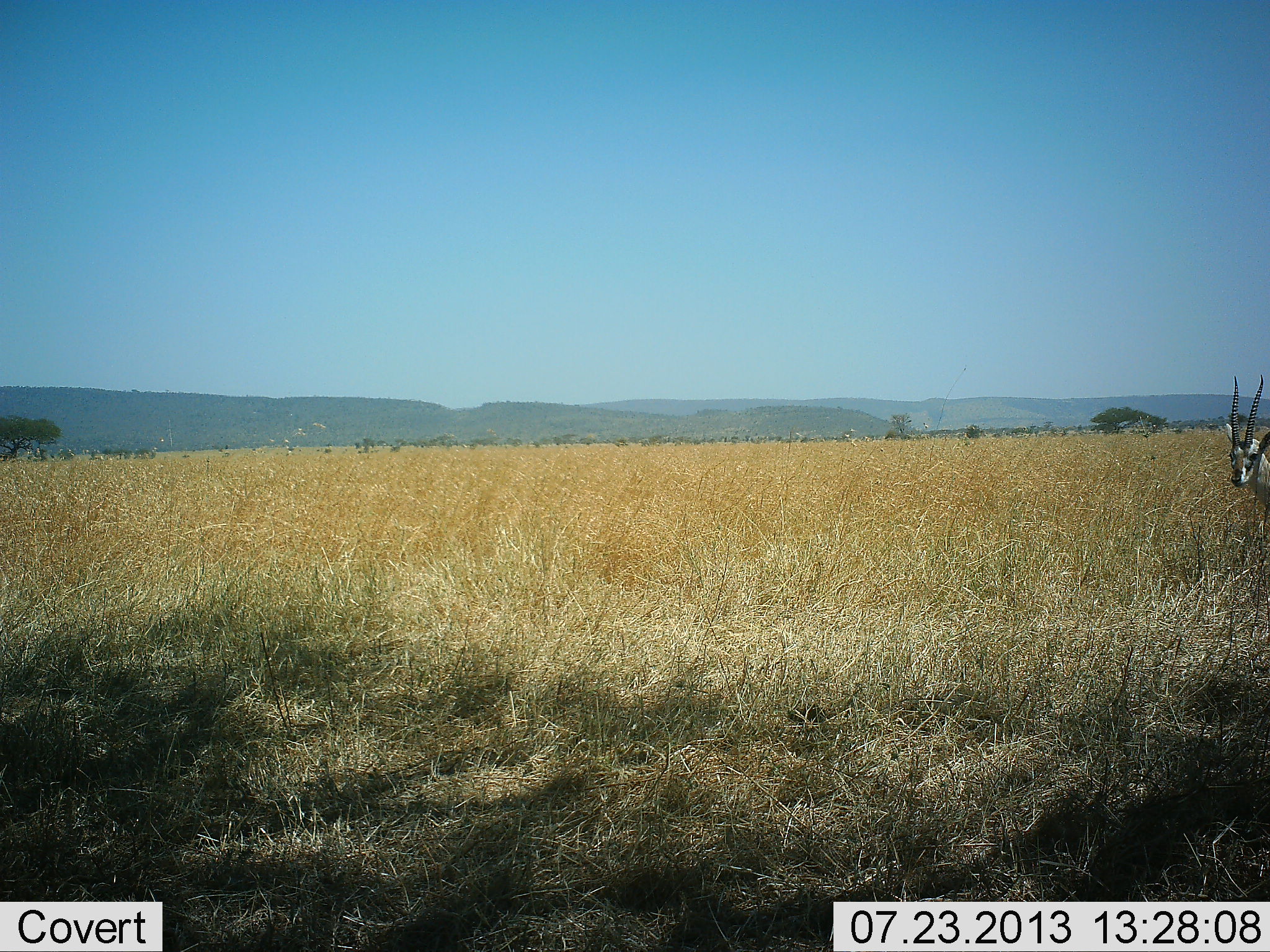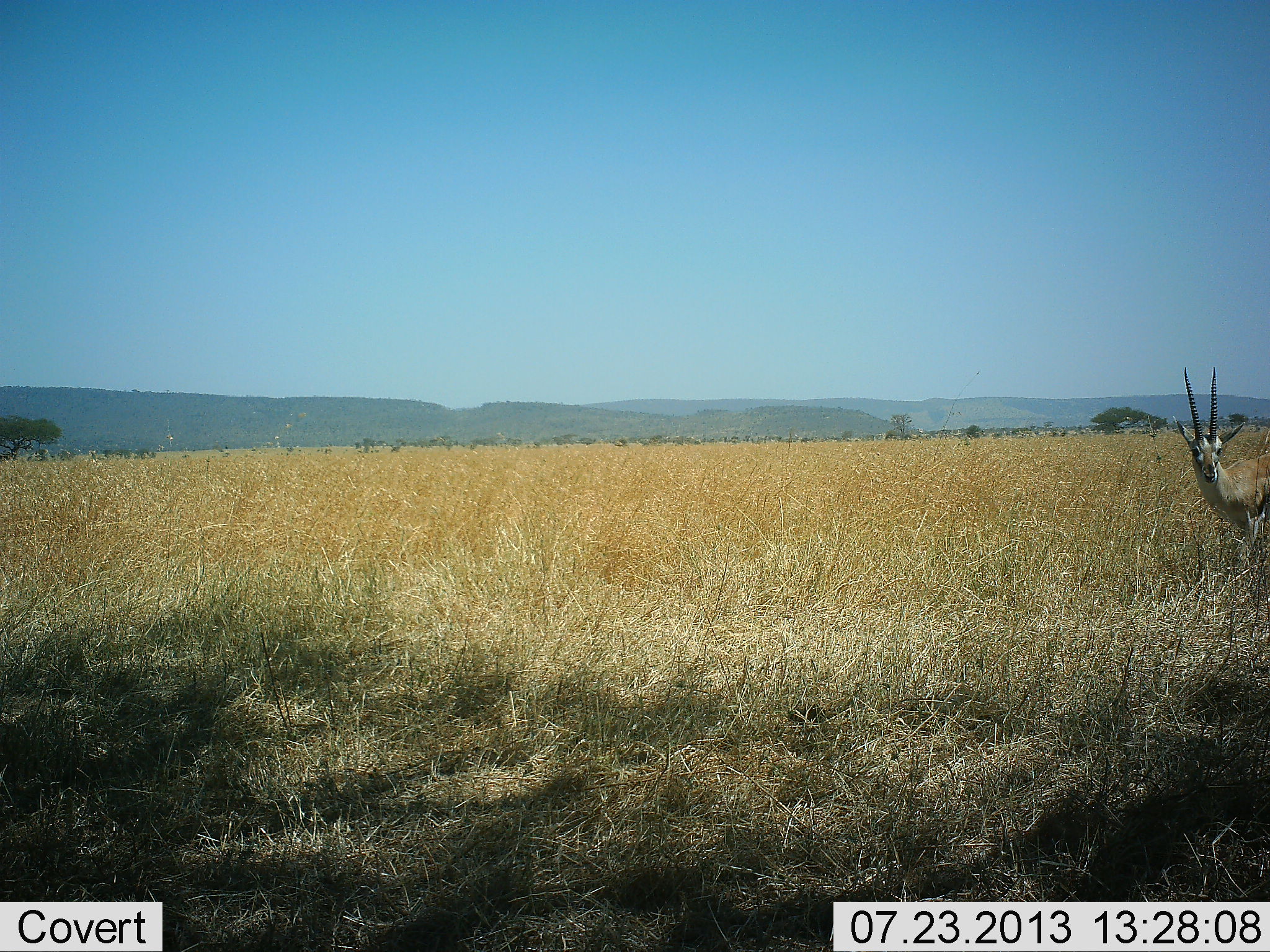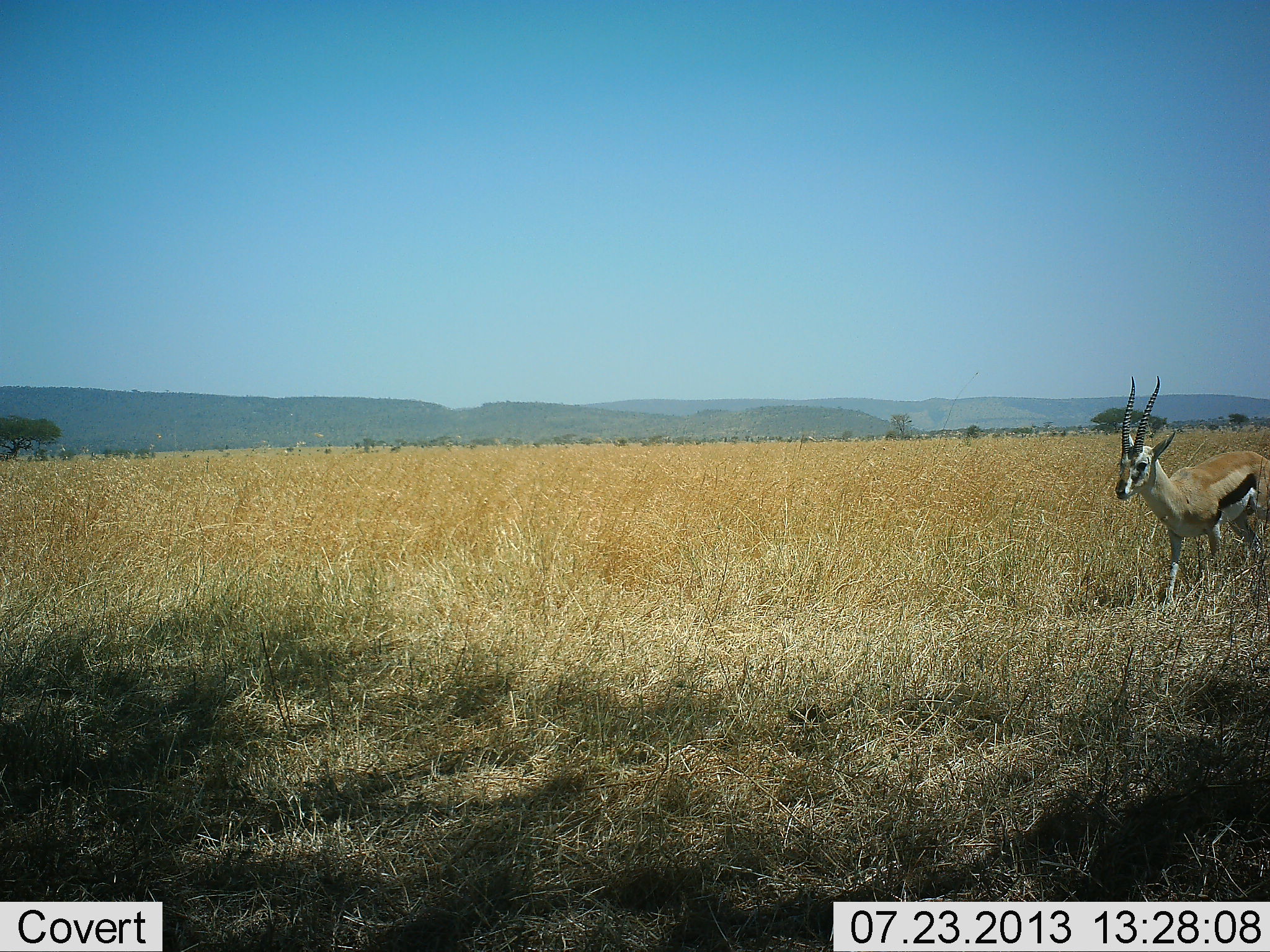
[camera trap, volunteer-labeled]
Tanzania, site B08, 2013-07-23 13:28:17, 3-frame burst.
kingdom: Animalia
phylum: Chordata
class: Mammalia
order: Artiodactyla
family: Bovidae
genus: Eudorcas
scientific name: Eudorcas thomsonii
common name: thomson's gazelle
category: gazellethomsons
Gazellethomsons (thomson's gazelle) (Eudorcas thomsonii), count 1. Behavior (volunteer vote fractions): standing 10%, resting 0%, moving 90%, interacting 0%. Young present (vote fraction): 0%. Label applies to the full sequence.